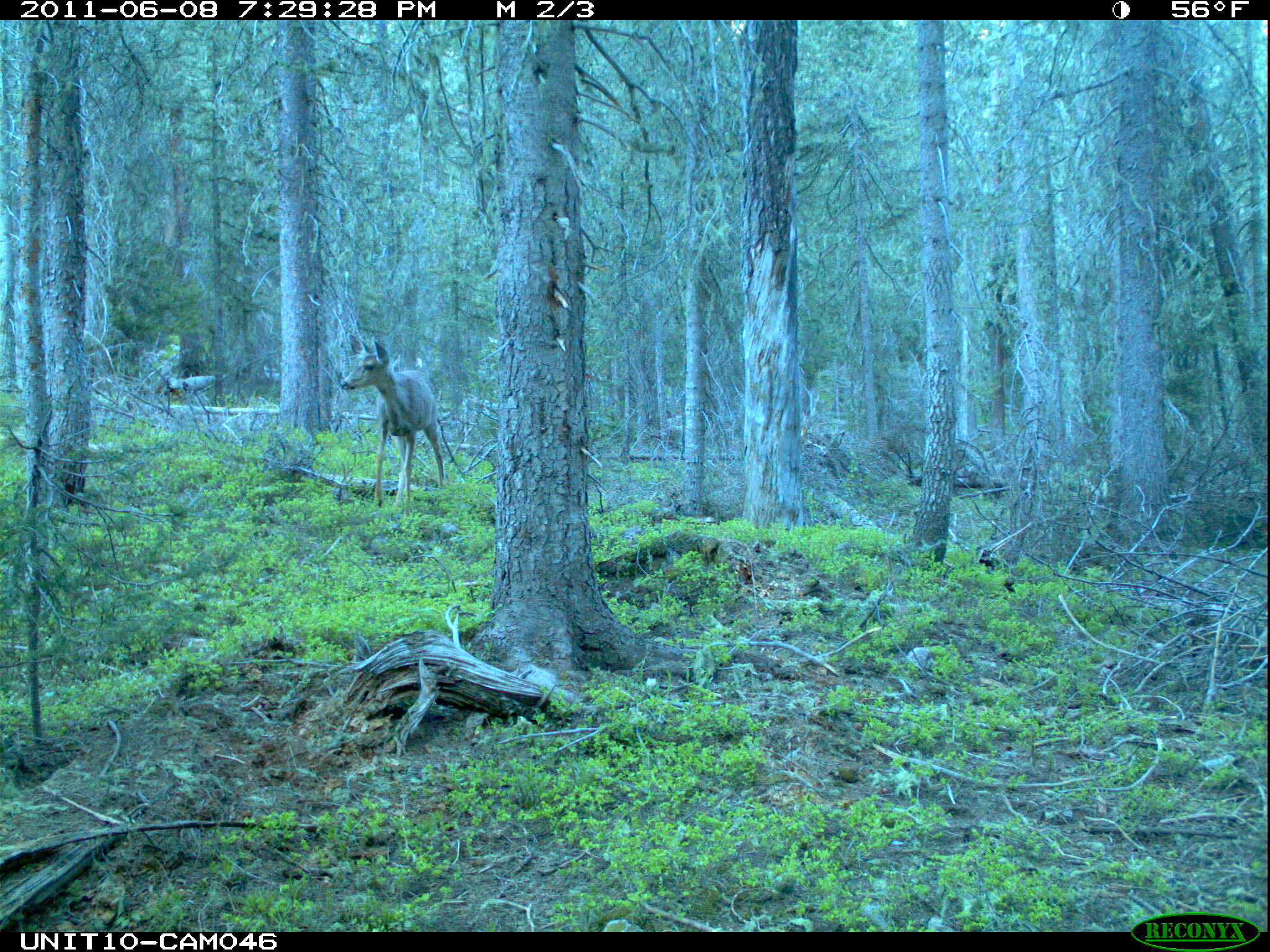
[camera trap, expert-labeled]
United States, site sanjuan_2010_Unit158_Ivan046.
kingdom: Animalia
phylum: Chordata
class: Mammalia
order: Artiodactyla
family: Cervidae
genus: Odocoileus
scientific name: Odocoileus hemionus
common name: mule deer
Odocoileus hemionus (mule deer).